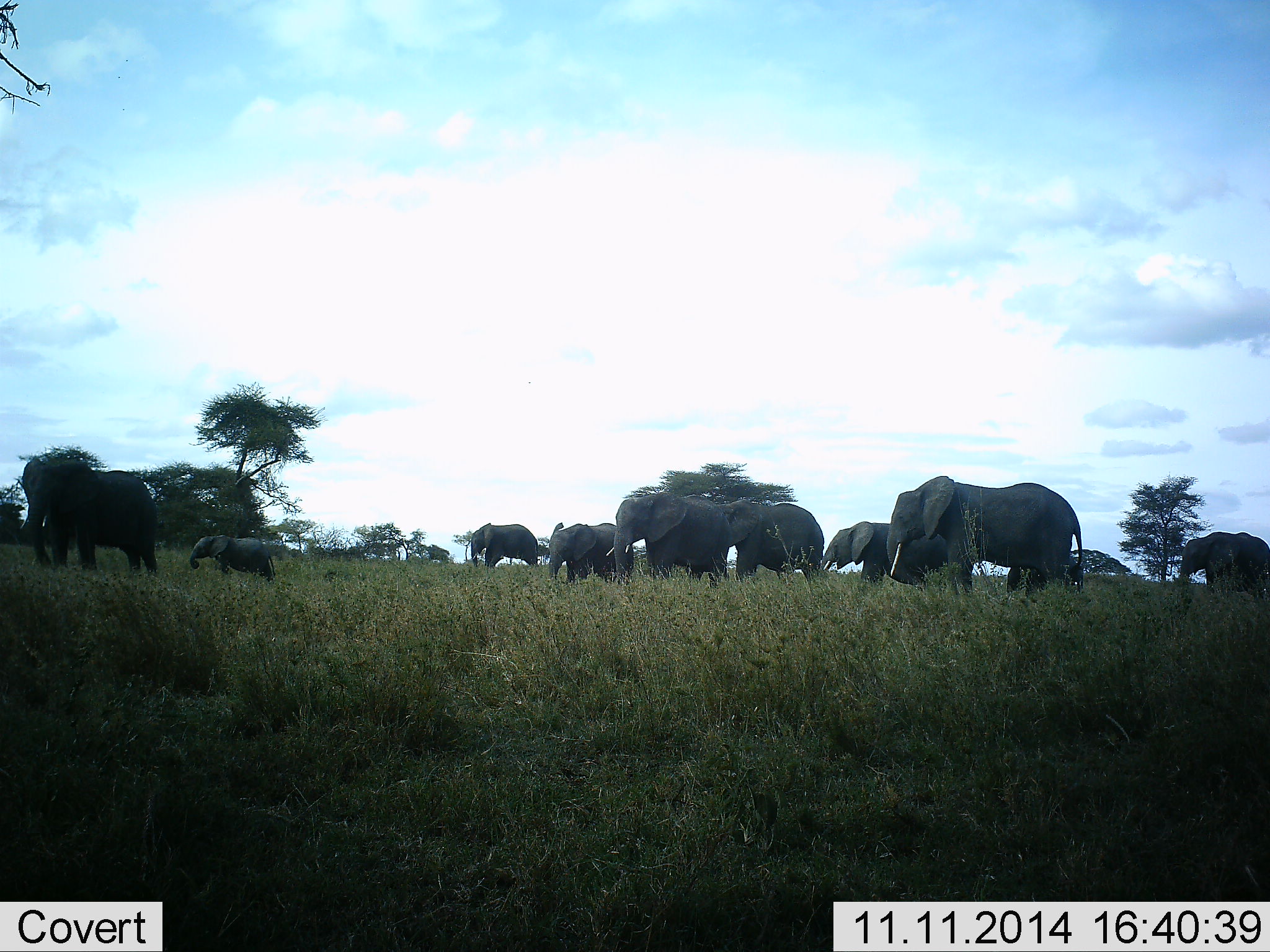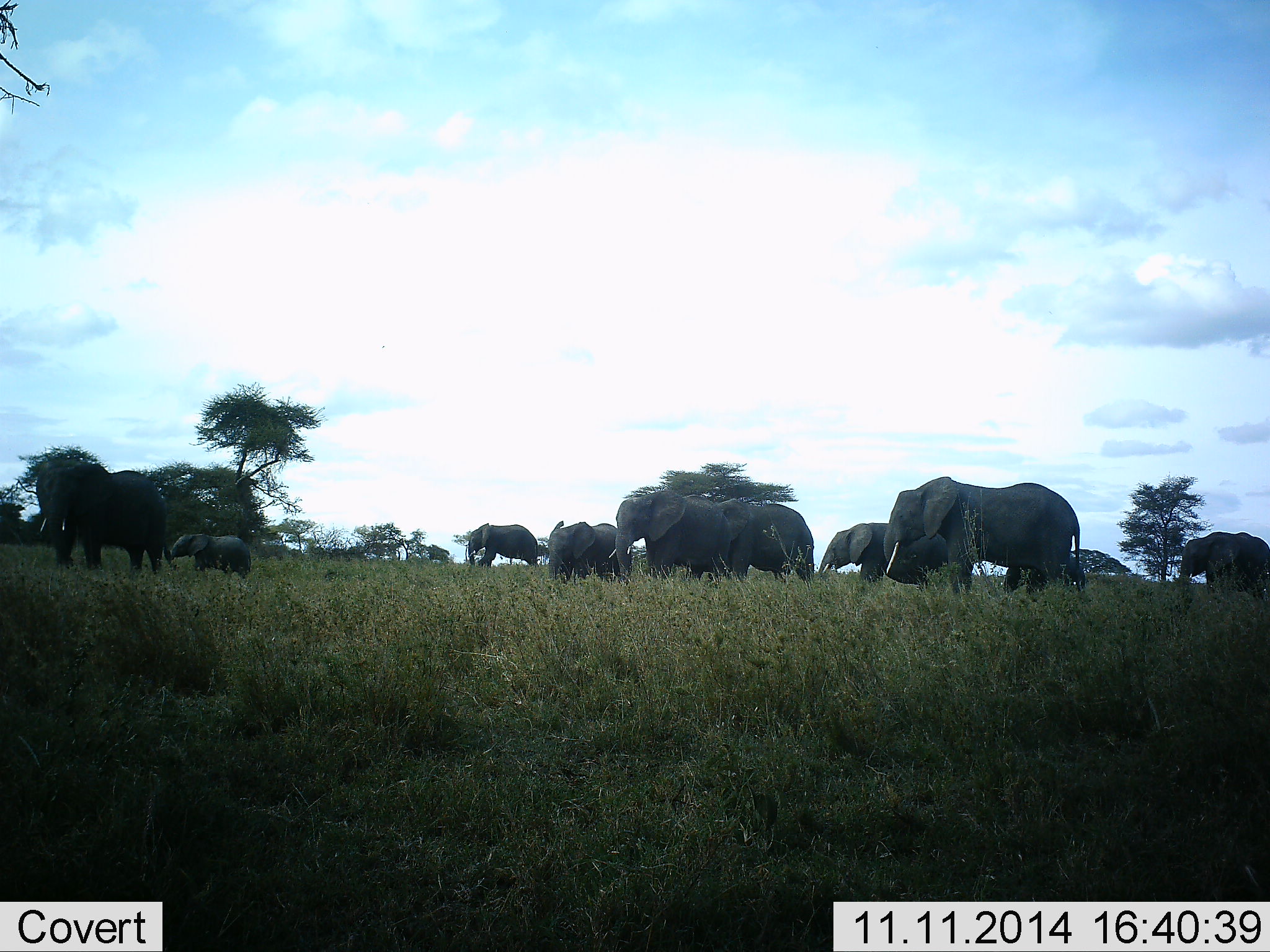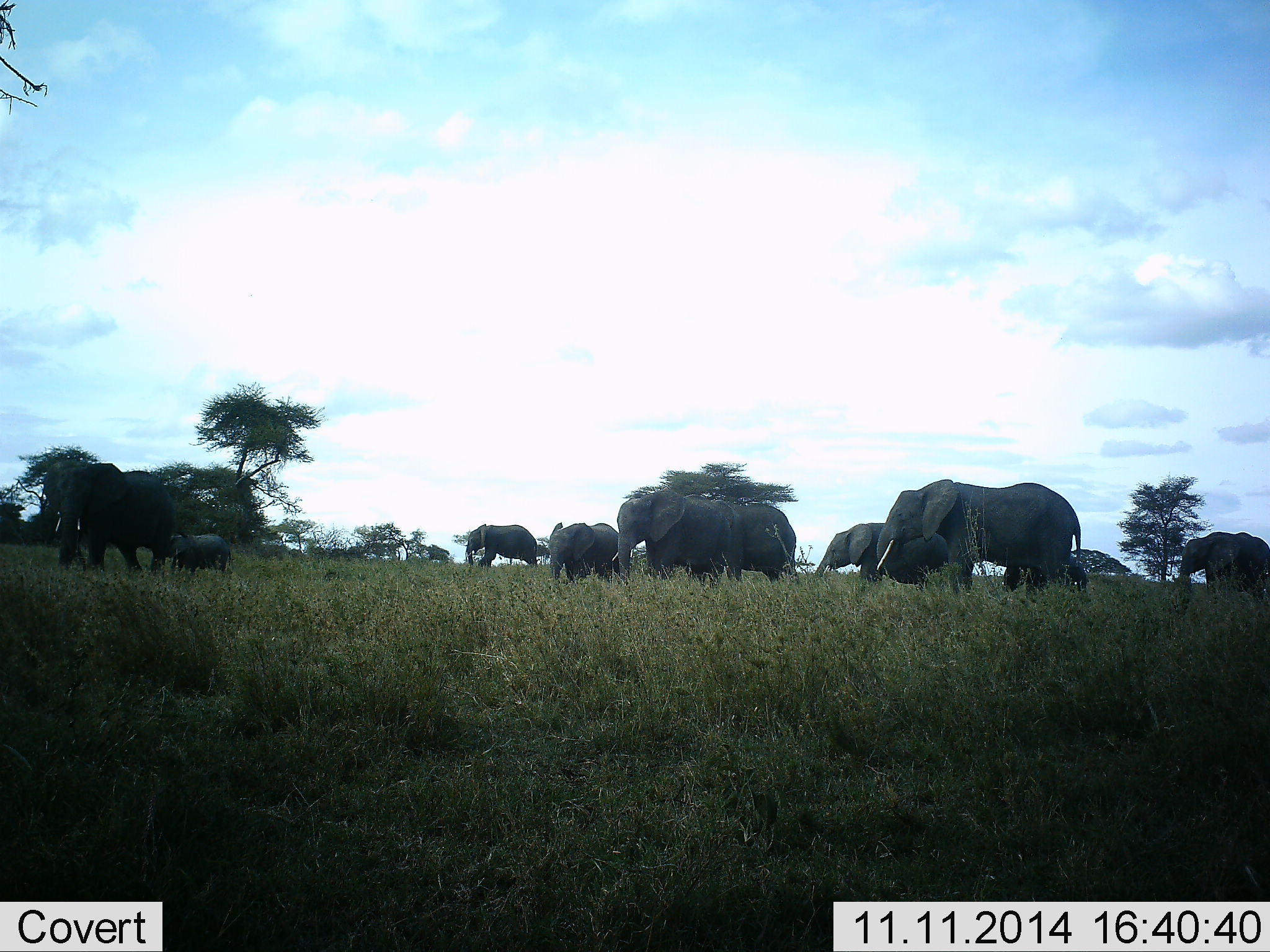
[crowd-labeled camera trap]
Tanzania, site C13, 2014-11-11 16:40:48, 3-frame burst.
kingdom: Animalia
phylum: Chordata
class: Mammalia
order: Proboscidea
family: Elephantidae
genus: Loxodonta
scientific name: Loxodonta africana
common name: african bush elephant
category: elephant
Elephant (african bush elephant) (Loxodonta africana), count 9. Behavior (volunteer vote fractions): standing 80%, resting 0%, moving 50%, interacting 20%. Young present (vote fraction): 70%. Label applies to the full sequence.